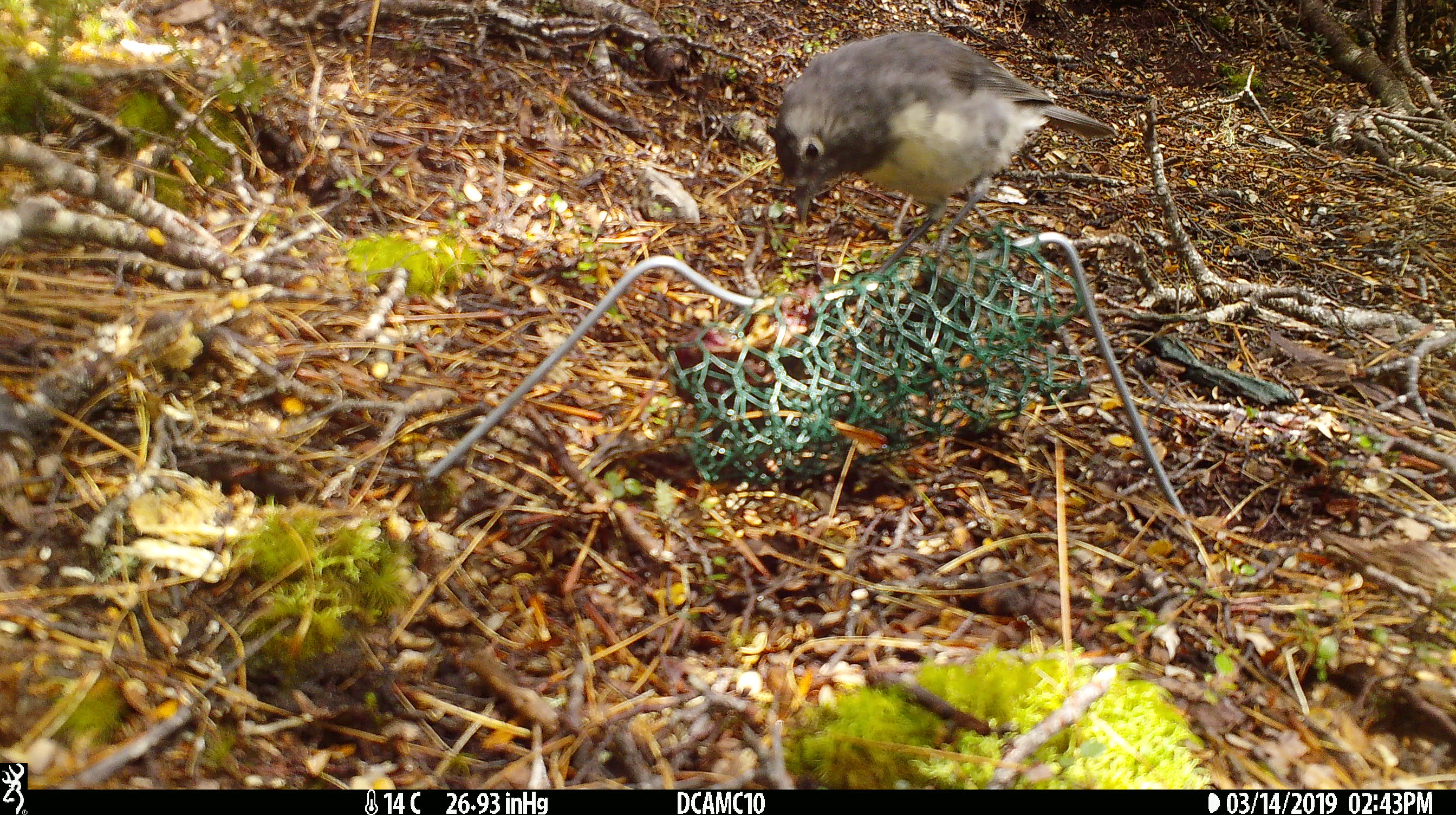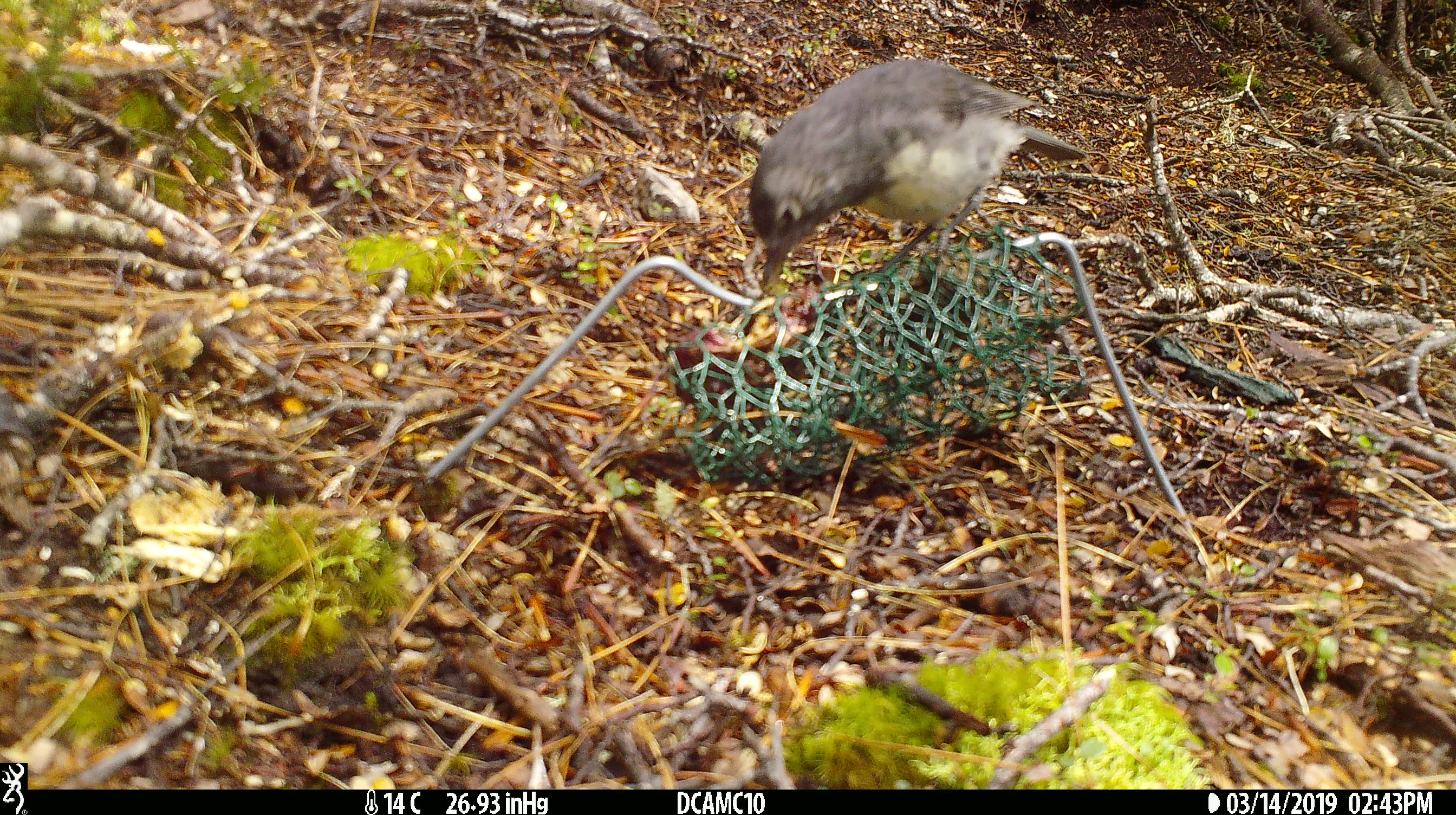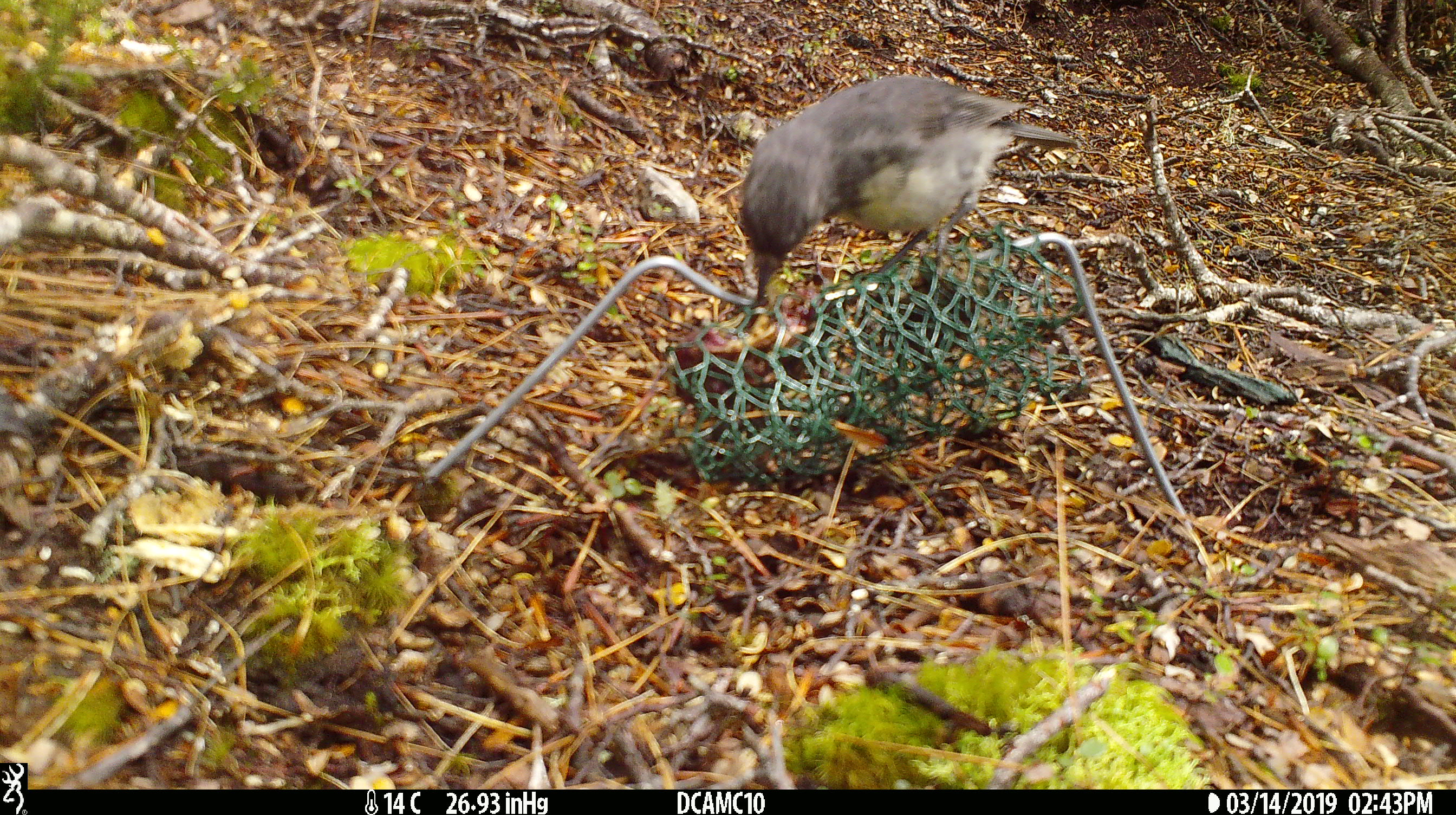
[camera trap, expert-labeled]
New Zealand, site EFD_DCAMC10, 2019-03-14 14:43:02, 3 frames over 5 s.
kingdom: Animalia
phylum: Chordata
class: Aves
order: Passeriformes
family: Petroicidae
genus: Petroica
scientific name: Petroica australis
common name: new zealand robin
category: robin